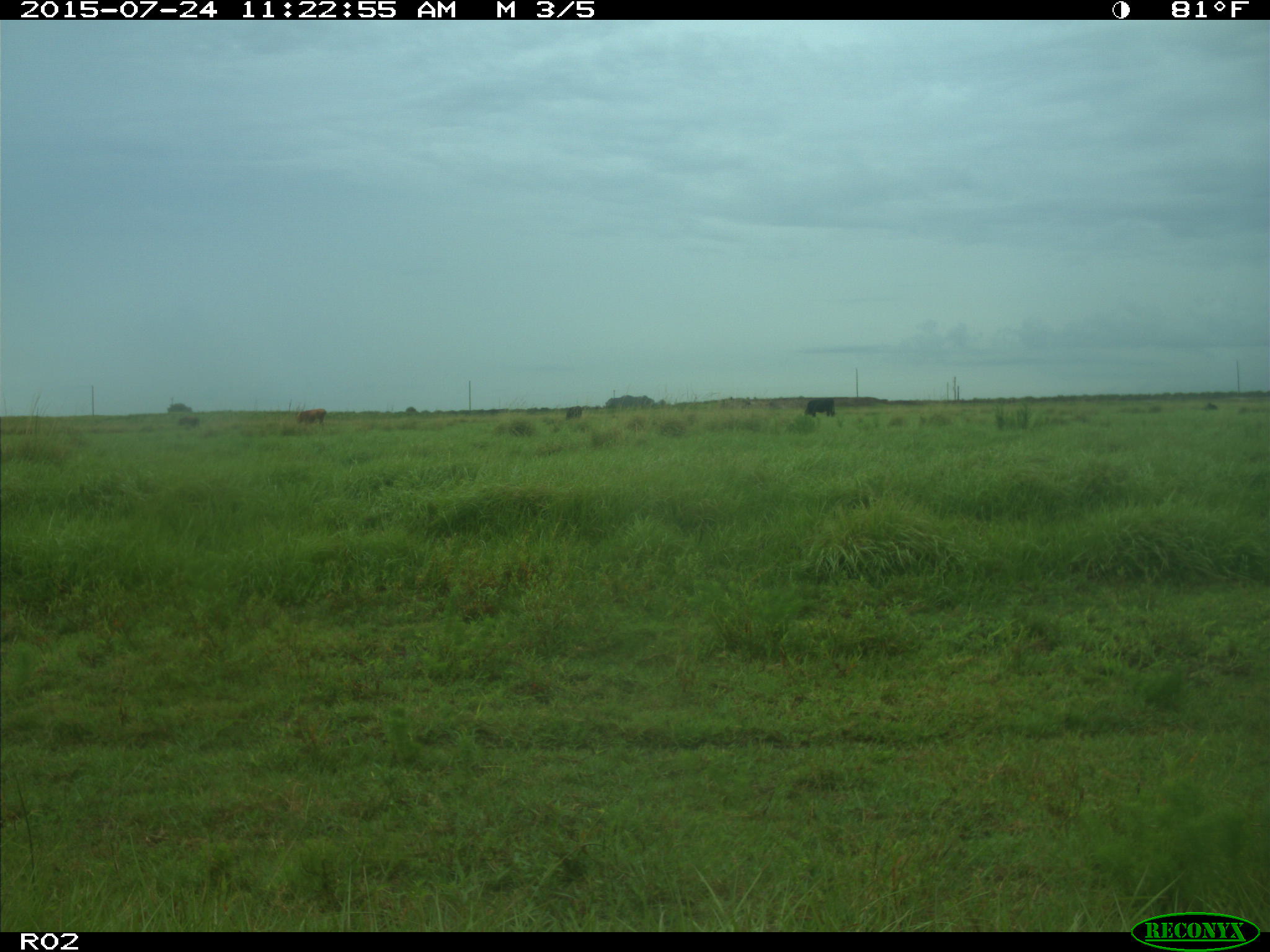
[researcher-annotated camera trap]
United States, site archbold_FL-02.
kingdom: Animalia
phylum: Chordata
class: Mammalia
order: Artiodactyla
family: Bovidae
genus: Bos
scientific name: Bos taurus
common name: domestic cow